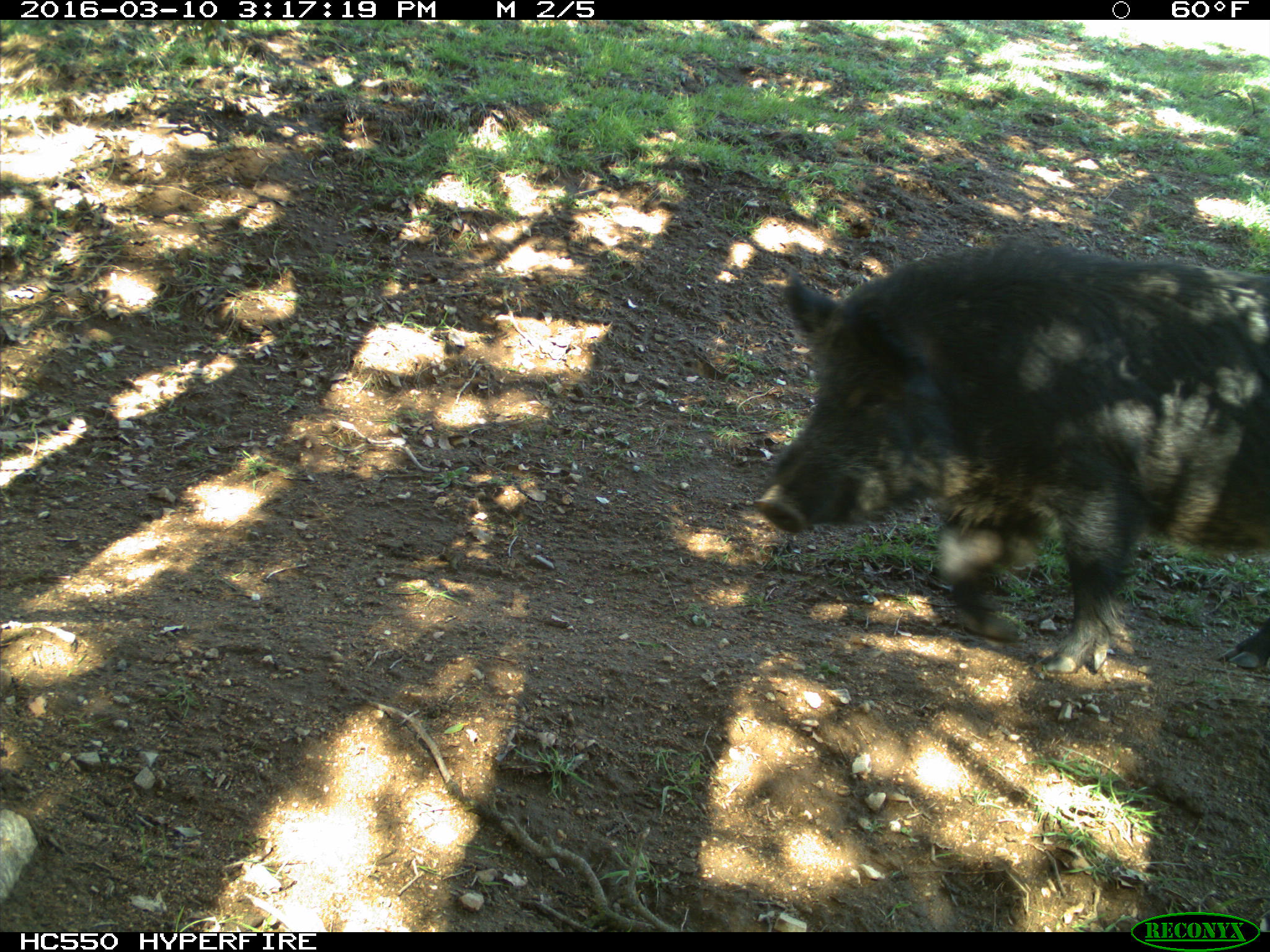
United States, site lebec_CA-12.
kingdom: Animalia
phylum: Chordata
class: Mammalia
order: Artiodactyla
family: Suidae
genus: Sus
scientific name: Sus scrofa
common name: wild boar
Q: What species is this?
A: Sus scrofa (wild boar).